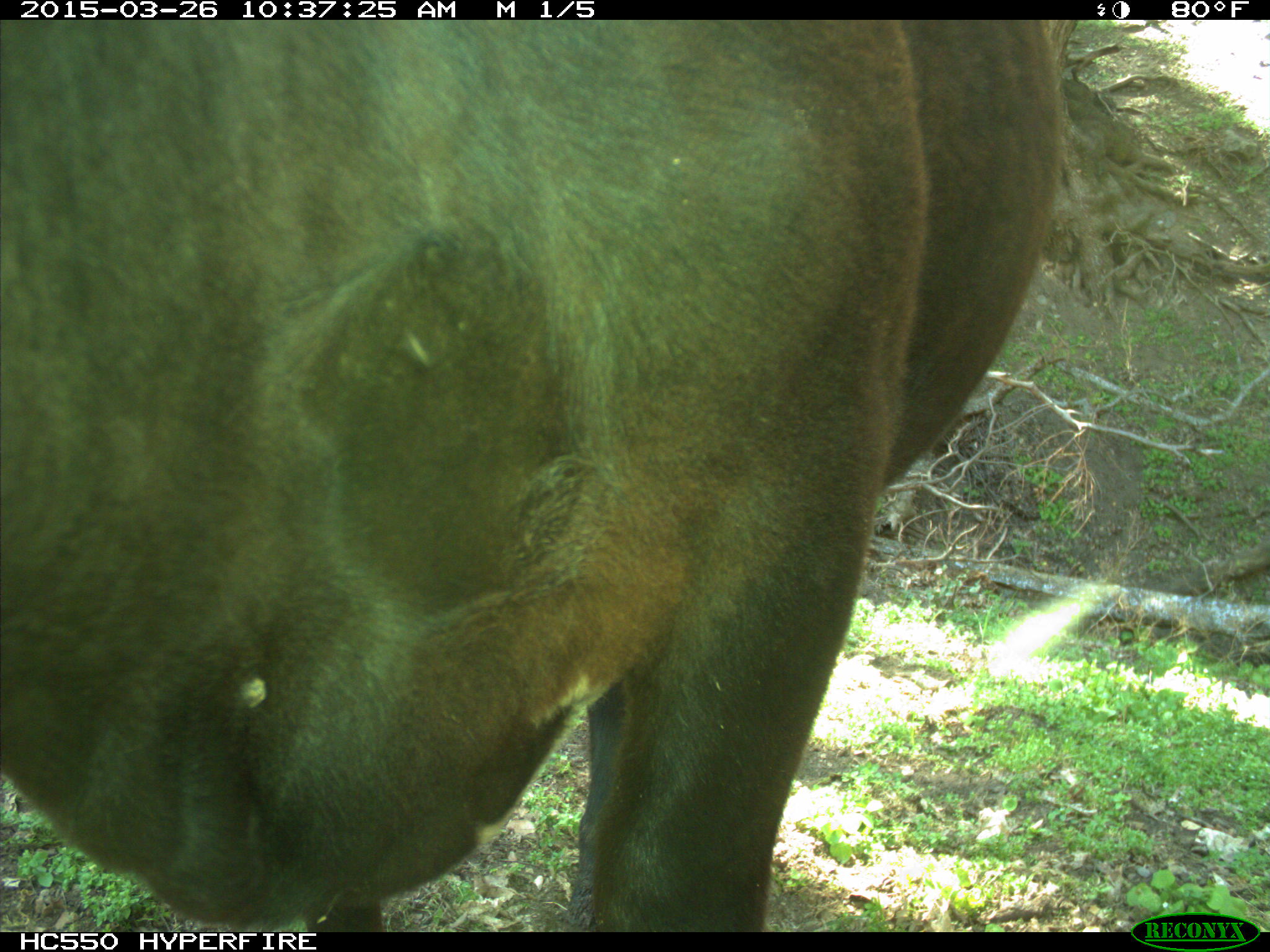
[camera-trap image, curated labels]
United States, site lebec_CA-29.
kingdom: Animalia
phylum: Chordata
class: Mammalia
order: Artiodactyla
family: Bovidae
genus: Bos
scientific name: Bos taurus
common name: domestic cow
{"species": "Bos taurus (domestic cow)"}